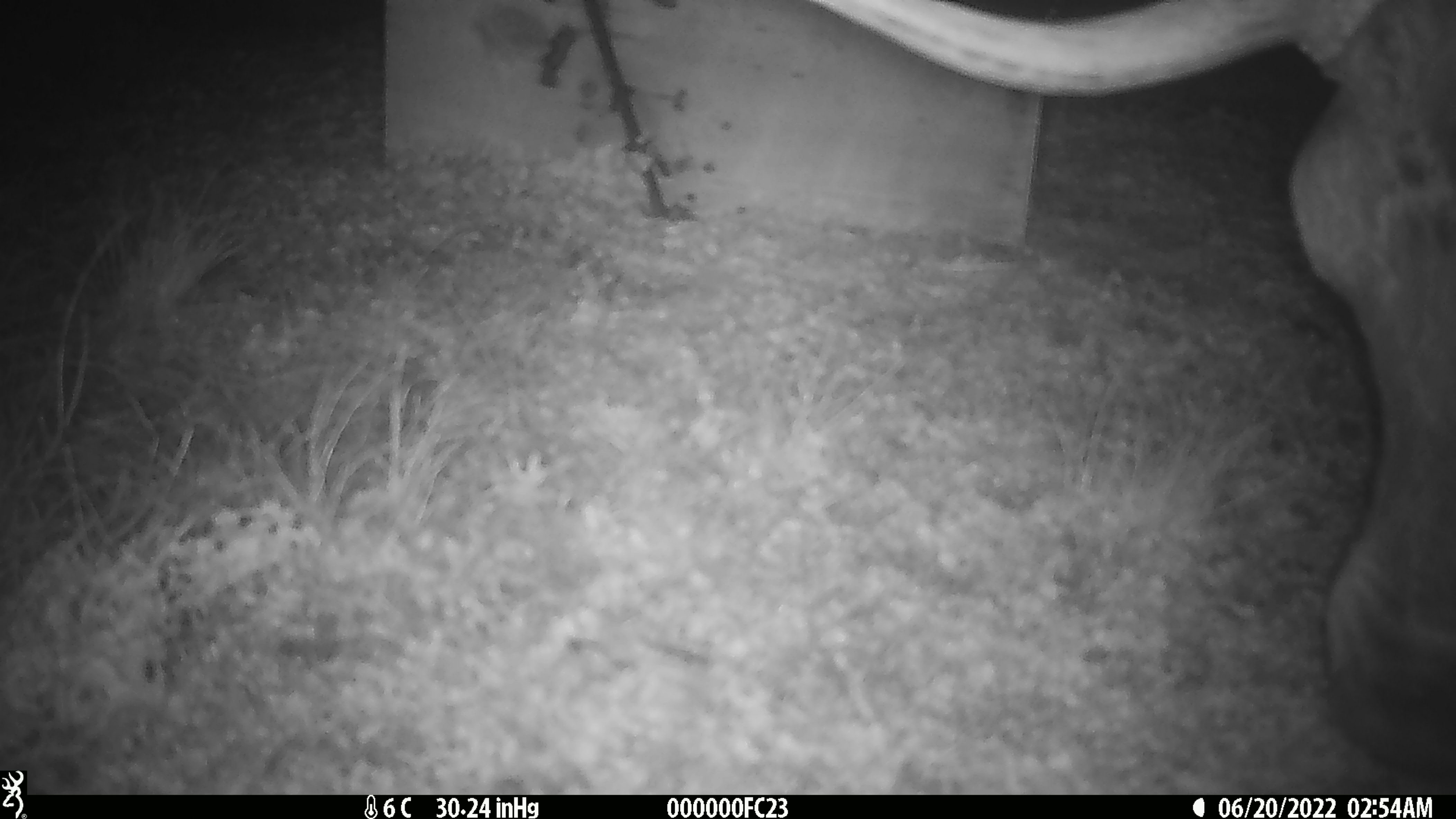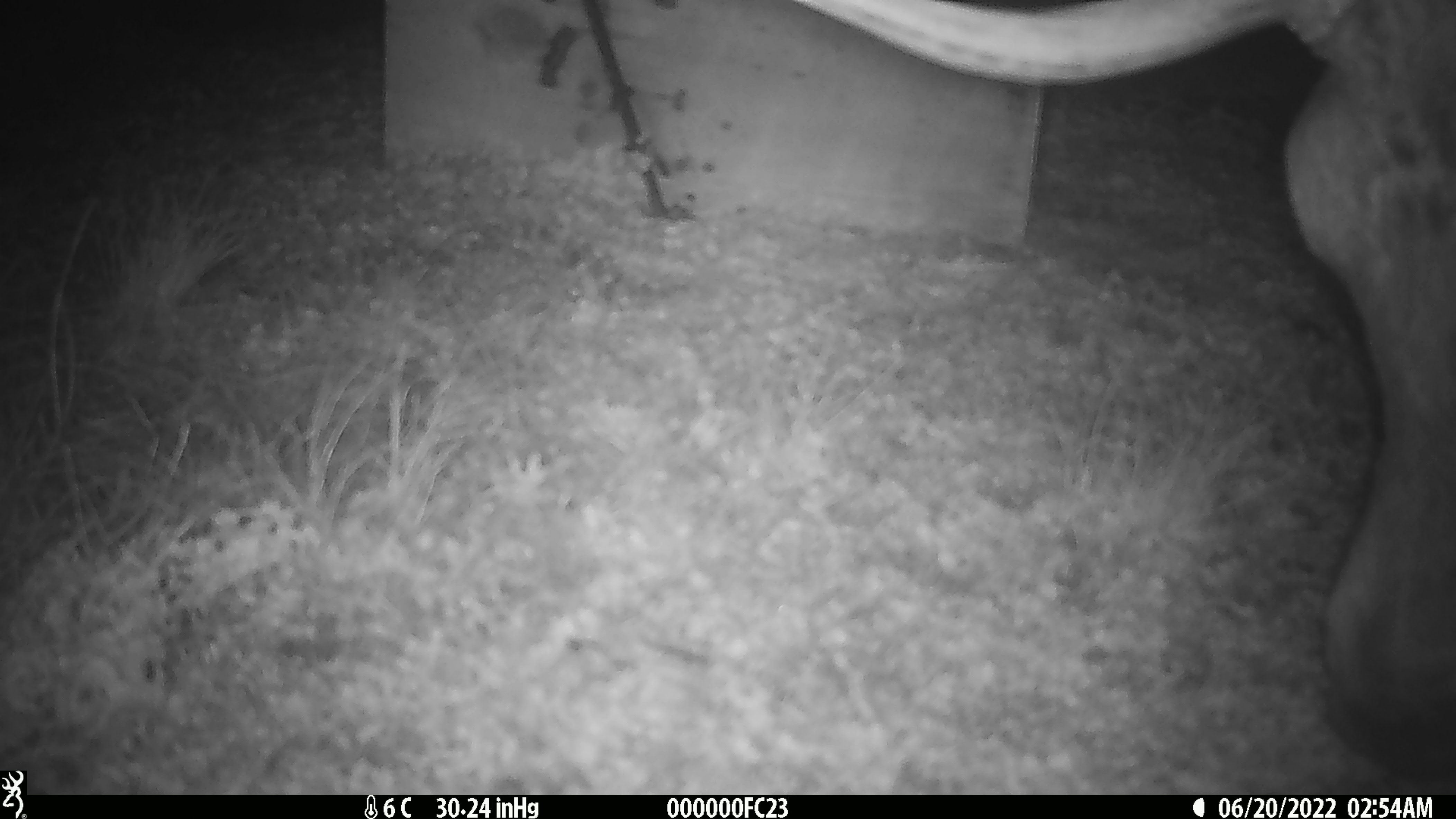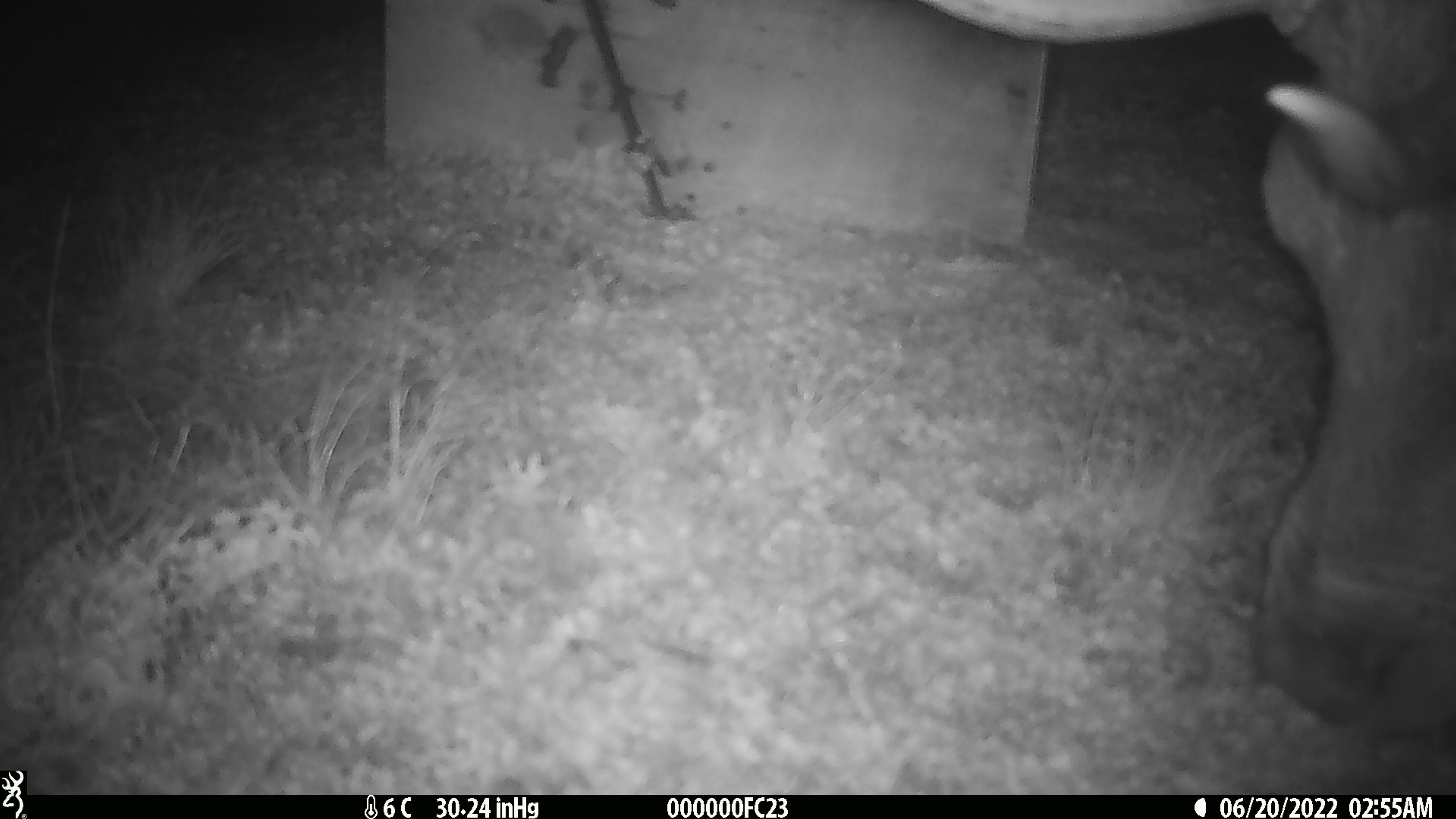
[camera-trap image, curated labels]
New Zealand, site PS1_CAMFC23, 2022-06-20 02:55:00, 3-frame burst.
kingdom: Animalia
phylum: Chordata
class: Mammalia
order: Artiodactyla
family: Cervidae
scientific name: Cervidae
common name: deer